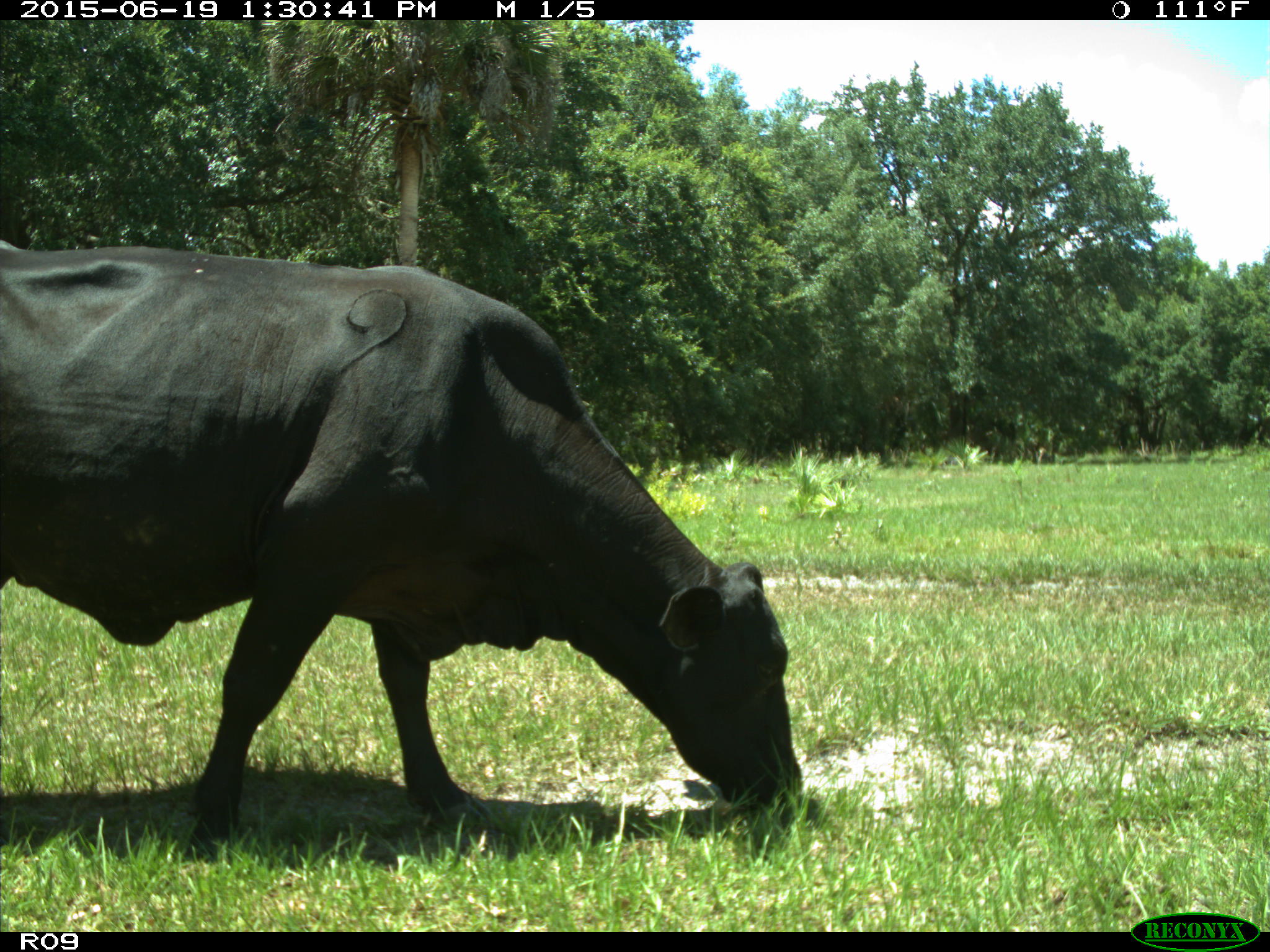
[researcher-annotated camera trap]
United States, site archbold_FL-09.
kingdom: Animalia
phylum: Chordata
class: Mammalia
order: Artiodactyla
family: Bovidae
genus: Bos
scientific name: Bos taurus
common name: domestic cow